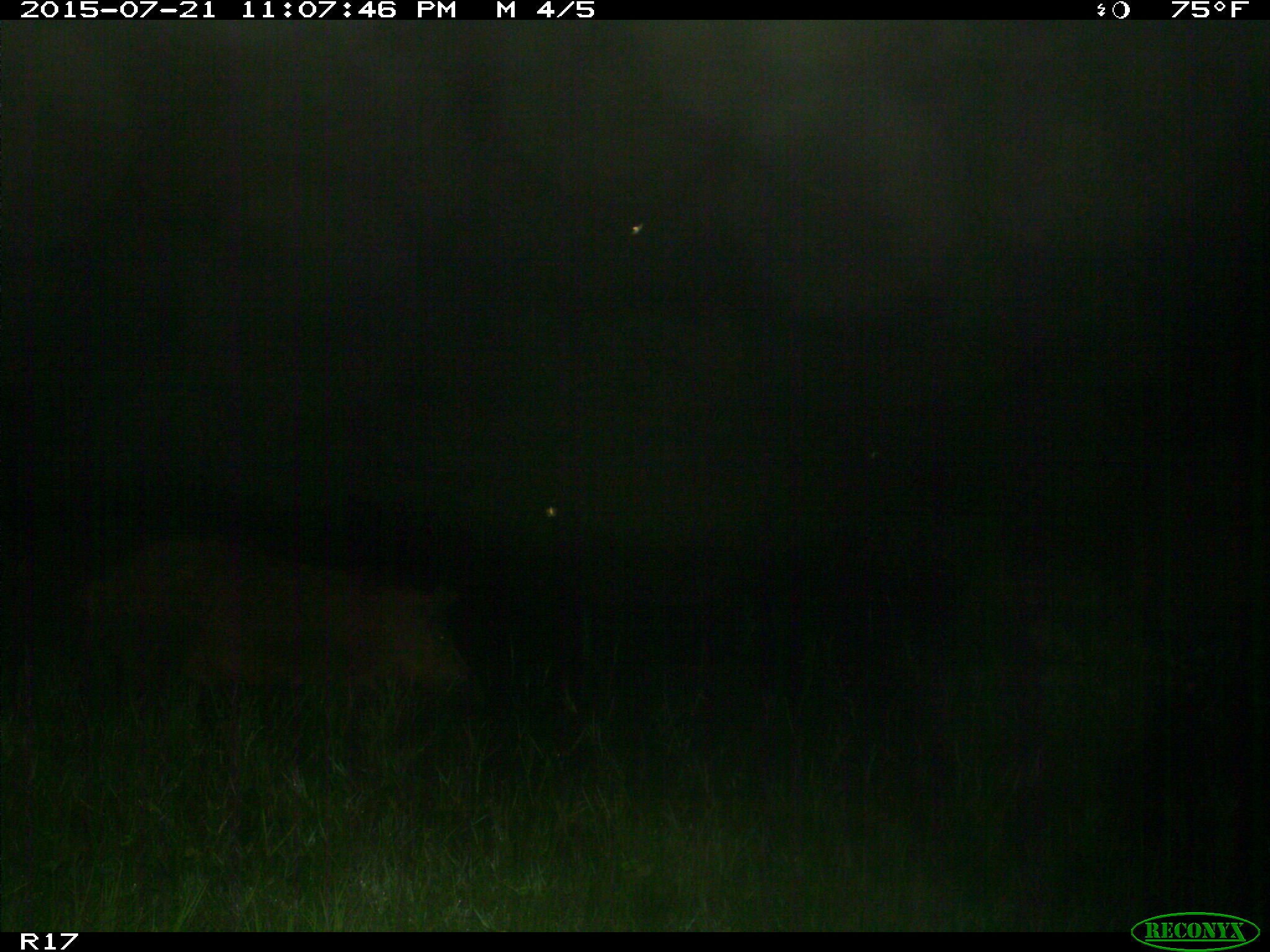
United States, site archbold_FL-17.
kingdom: Animalia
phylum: Chordata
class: Mammalia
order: Artiodactyla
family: Suidae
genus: Sus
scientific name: Sus scrofa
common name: wild boar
Sus scrofa (wild boar).